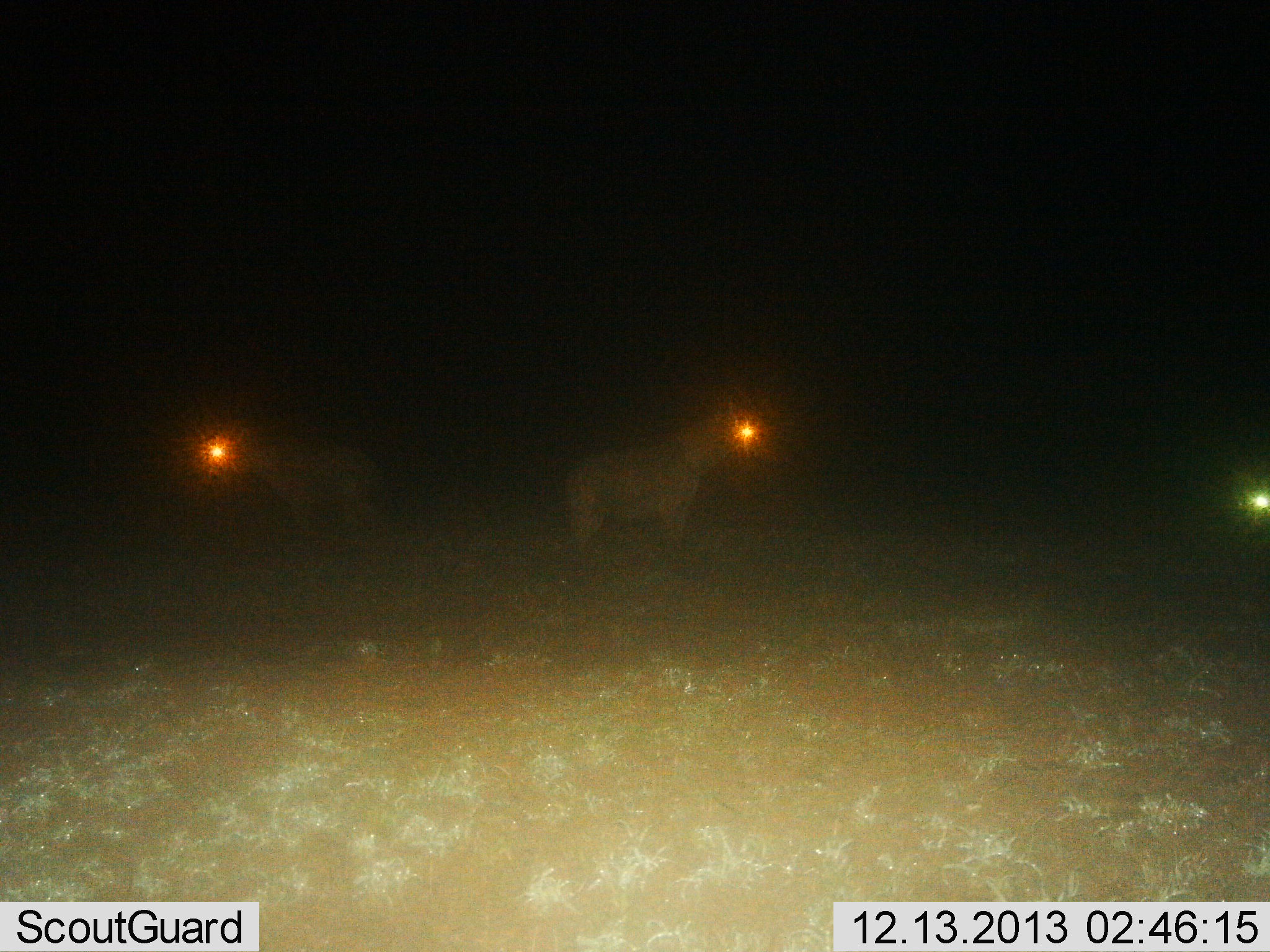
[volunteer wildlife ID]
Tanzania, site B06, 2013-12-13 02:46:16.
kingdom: Animalia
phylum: Chordata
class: Mammalia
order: Carnivora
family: Hyaenidae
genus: Crocuta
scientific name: Crocuta crocuta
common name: spotted hyena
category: hyenaspotted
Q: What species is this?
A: Hyenaspotted (spotted hyena) (Crocuta crocuta).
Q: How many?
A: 3.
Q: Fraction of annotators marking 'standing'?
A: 100%.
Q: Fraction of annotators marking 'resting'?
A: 0%.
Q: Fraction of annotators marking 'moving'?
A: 0%.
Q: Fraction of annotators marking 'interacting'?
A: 0%.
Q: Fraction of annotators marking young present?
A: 0%.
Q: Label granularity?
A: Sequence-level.